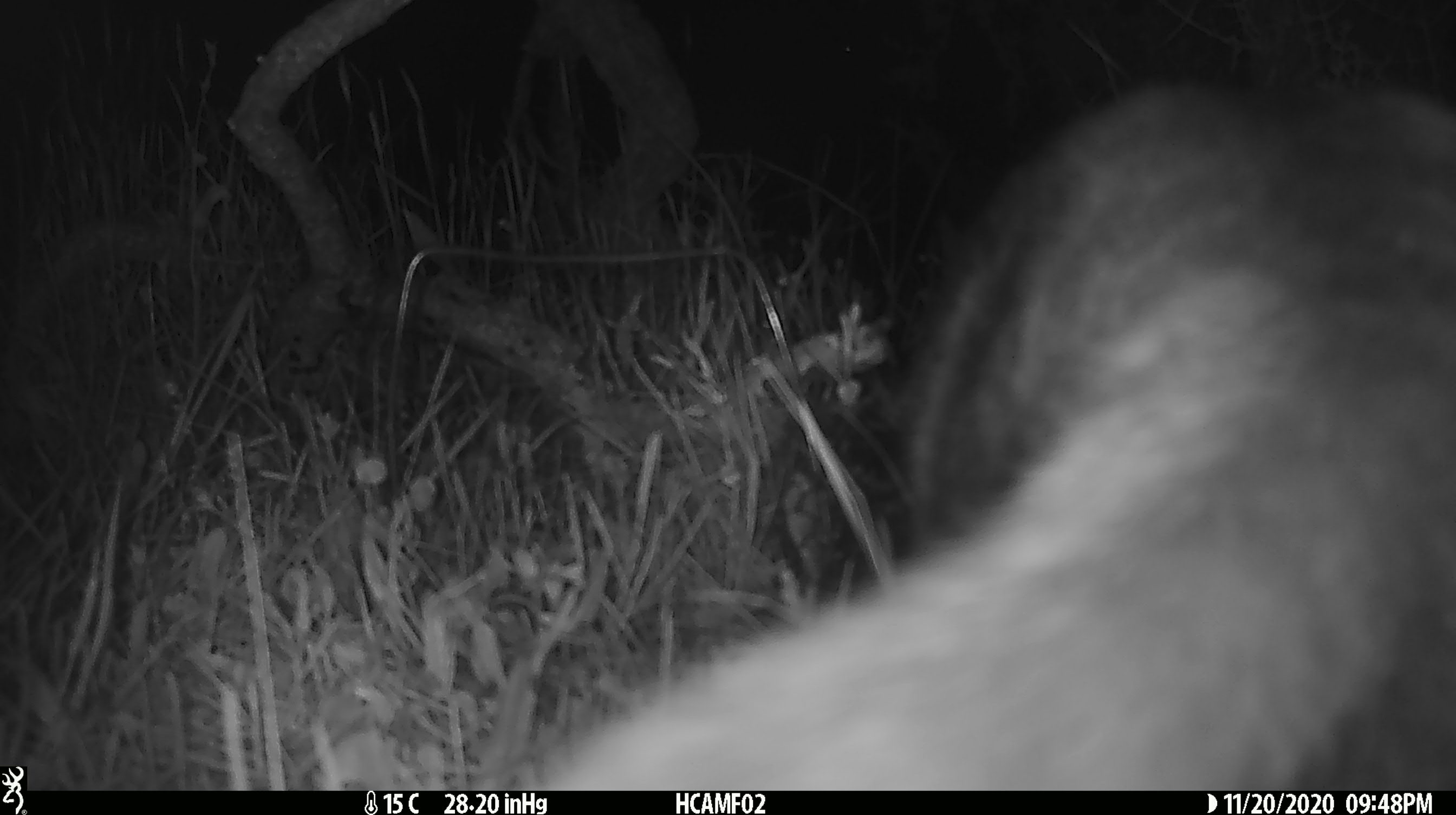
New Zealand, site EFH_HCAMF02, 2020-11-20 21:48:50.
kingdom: Animalia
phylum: Chordata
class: Mammalia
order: Carnivora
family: Felidae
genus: Felis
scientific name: Felis catus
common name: domestic cat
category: cat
Cat (domestic cat) (Felis catus).